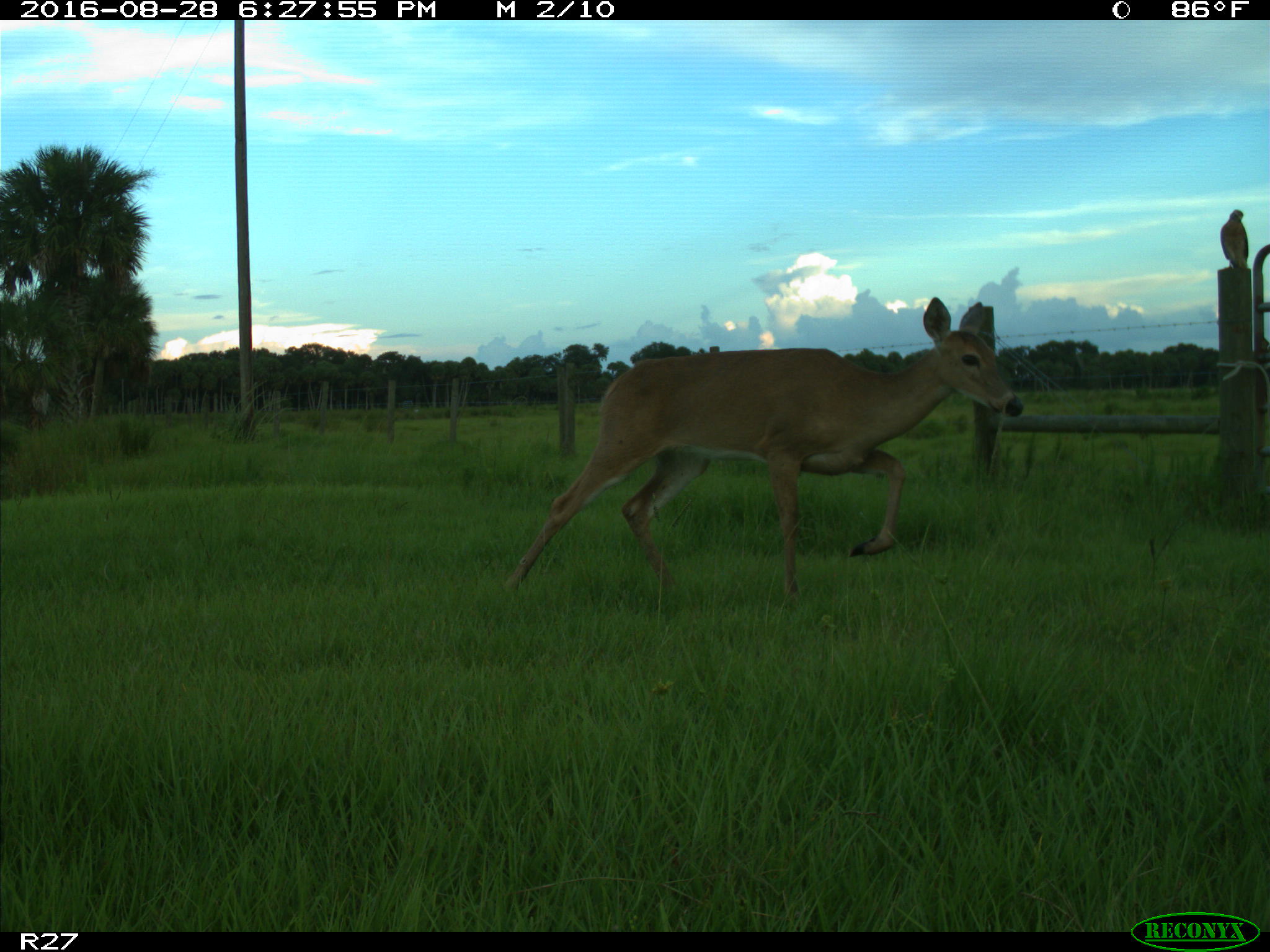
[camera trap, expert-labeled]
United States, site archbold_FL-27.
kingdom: Animalia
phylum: Chordata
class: Mammalia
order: Artiodactyla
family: Cervidae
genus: Odocoileus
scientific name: Odocoileus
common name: deer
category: unidentified deer